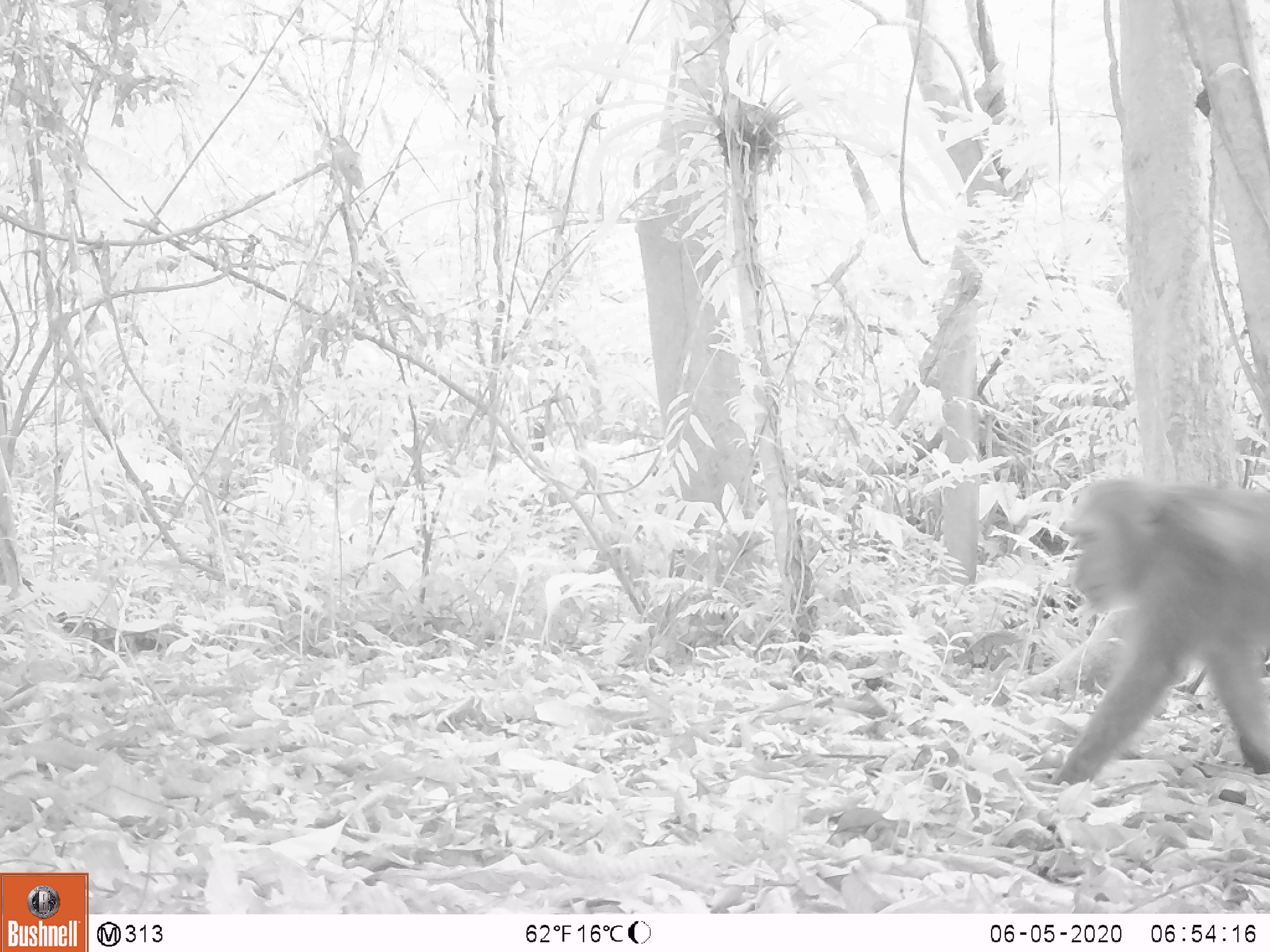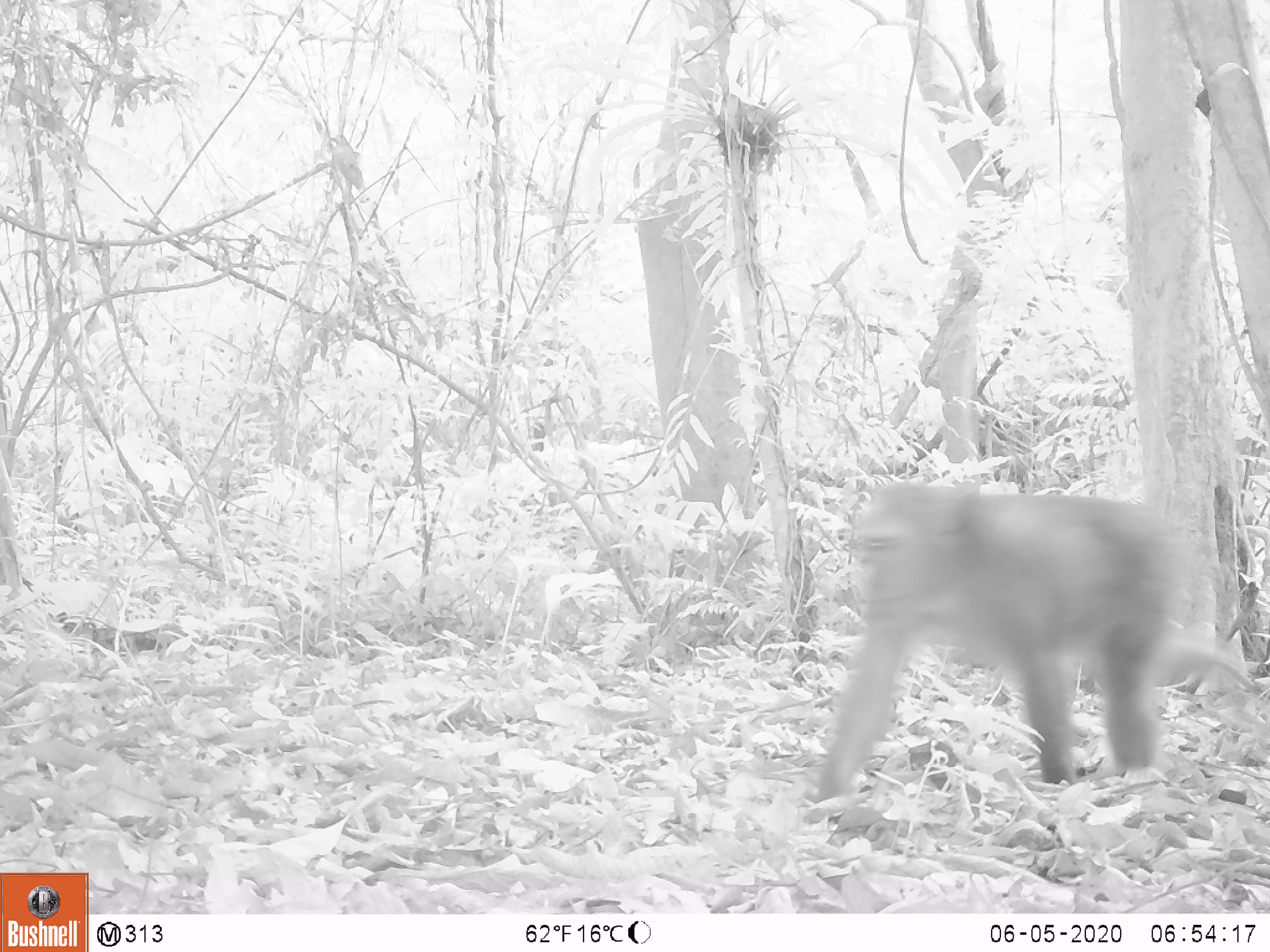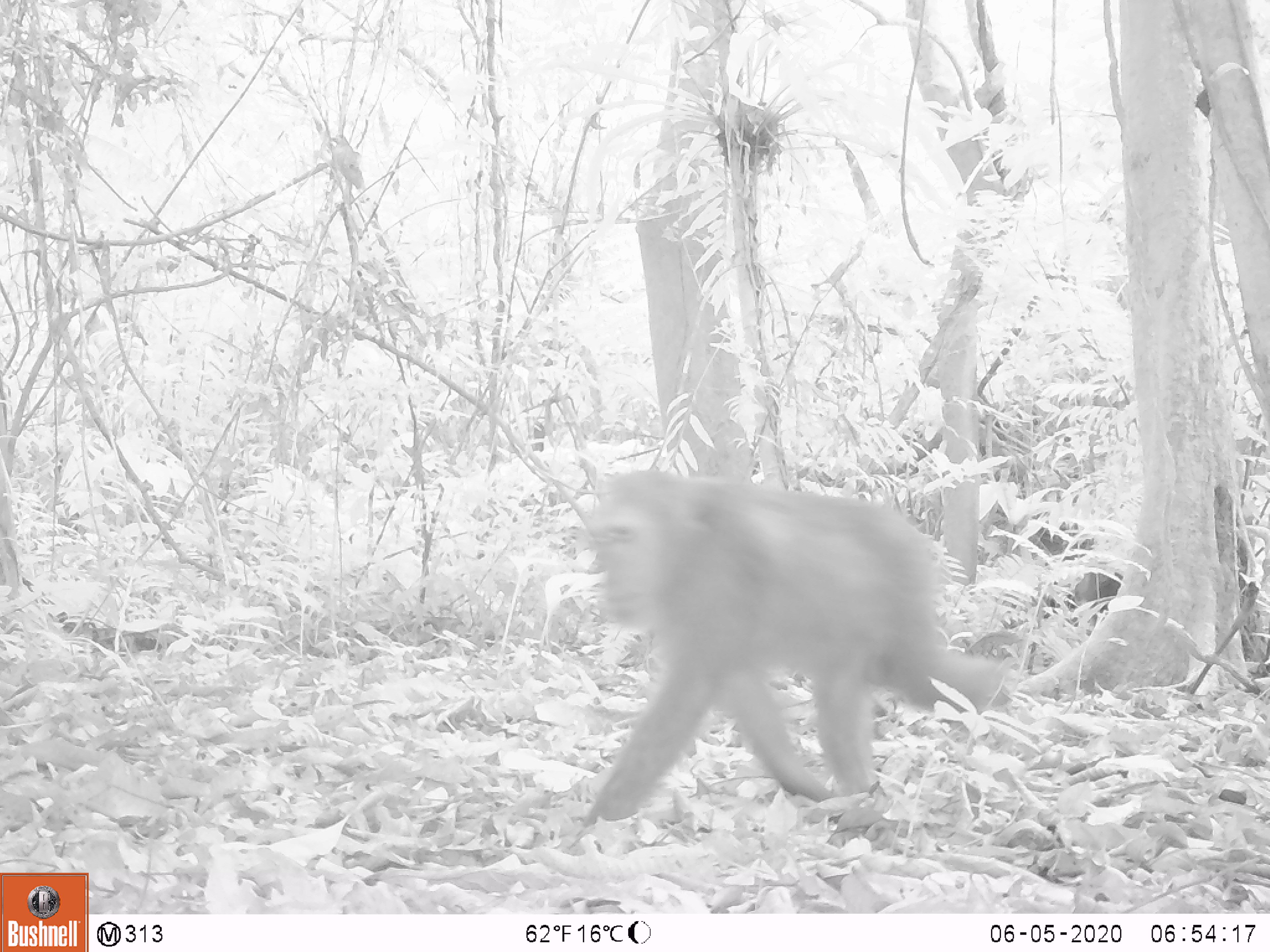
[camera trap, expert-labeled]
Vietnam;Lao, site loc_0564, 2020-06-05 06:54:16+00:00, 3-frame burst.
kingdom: Animalia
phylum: Chordata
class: Mammalia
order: Primates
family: Cercopithecidae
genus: Macaca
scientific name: Macaca arctoides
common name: stump-tailed macaque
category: stump tailed macaque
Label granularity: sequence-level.